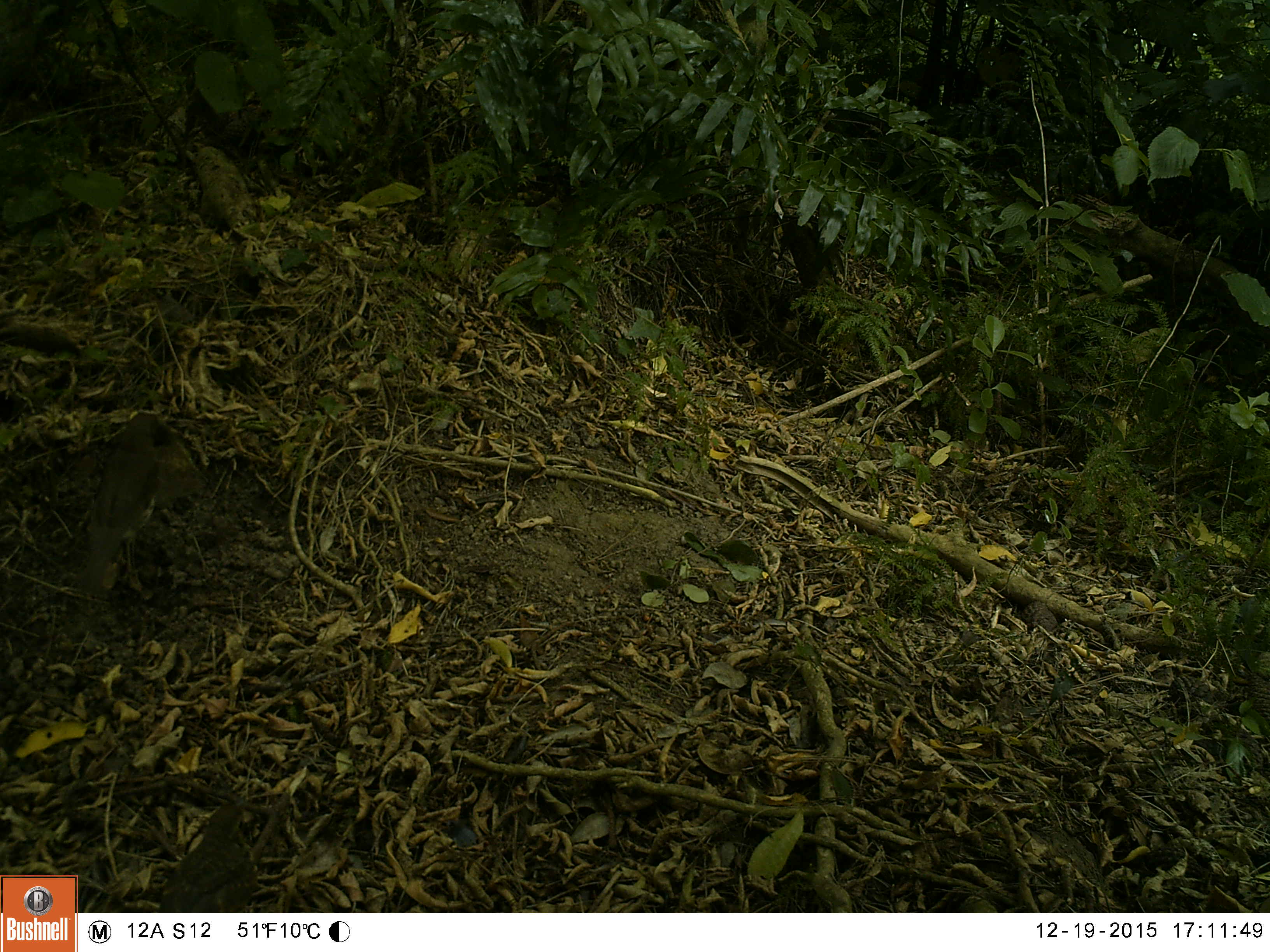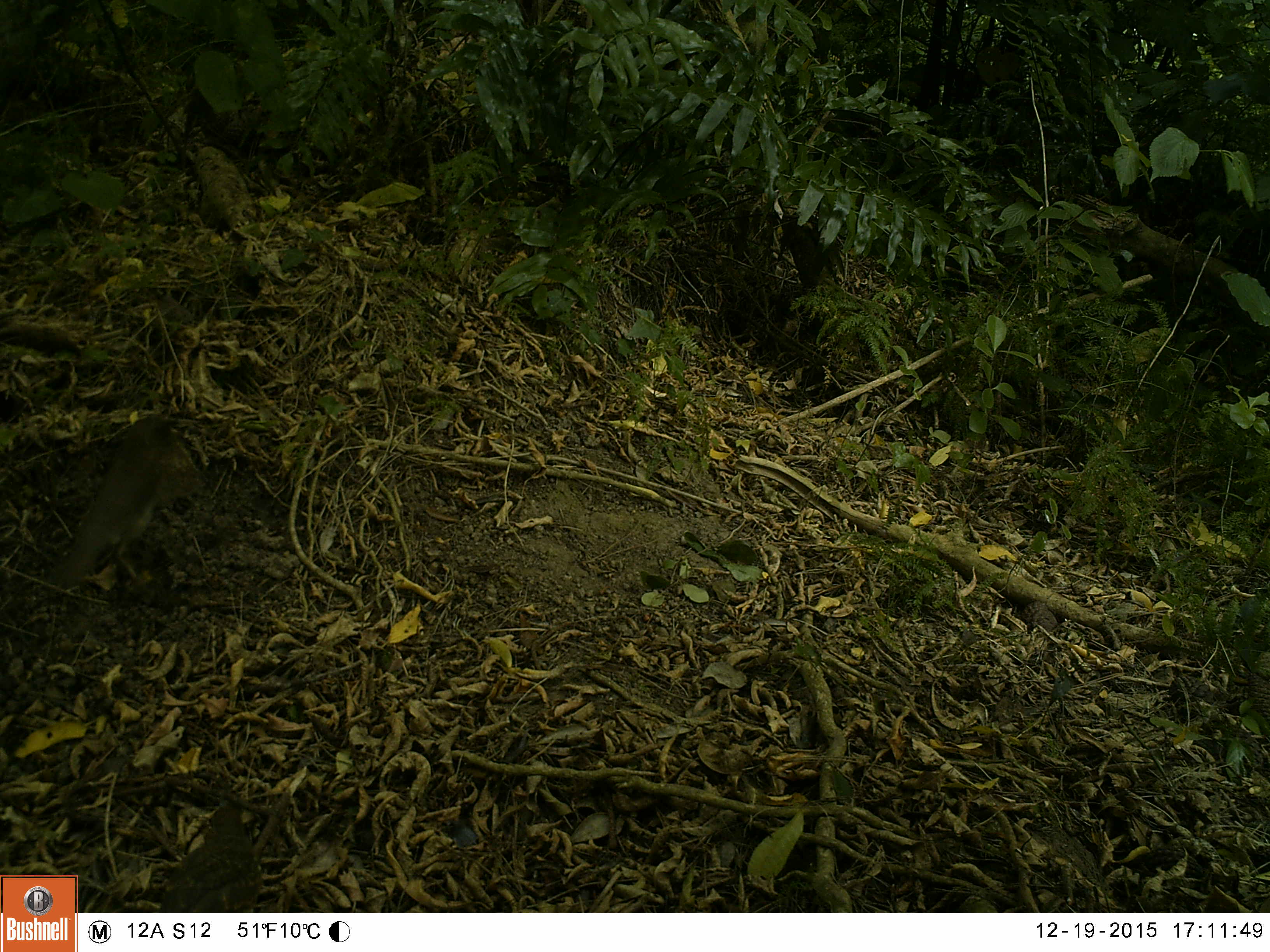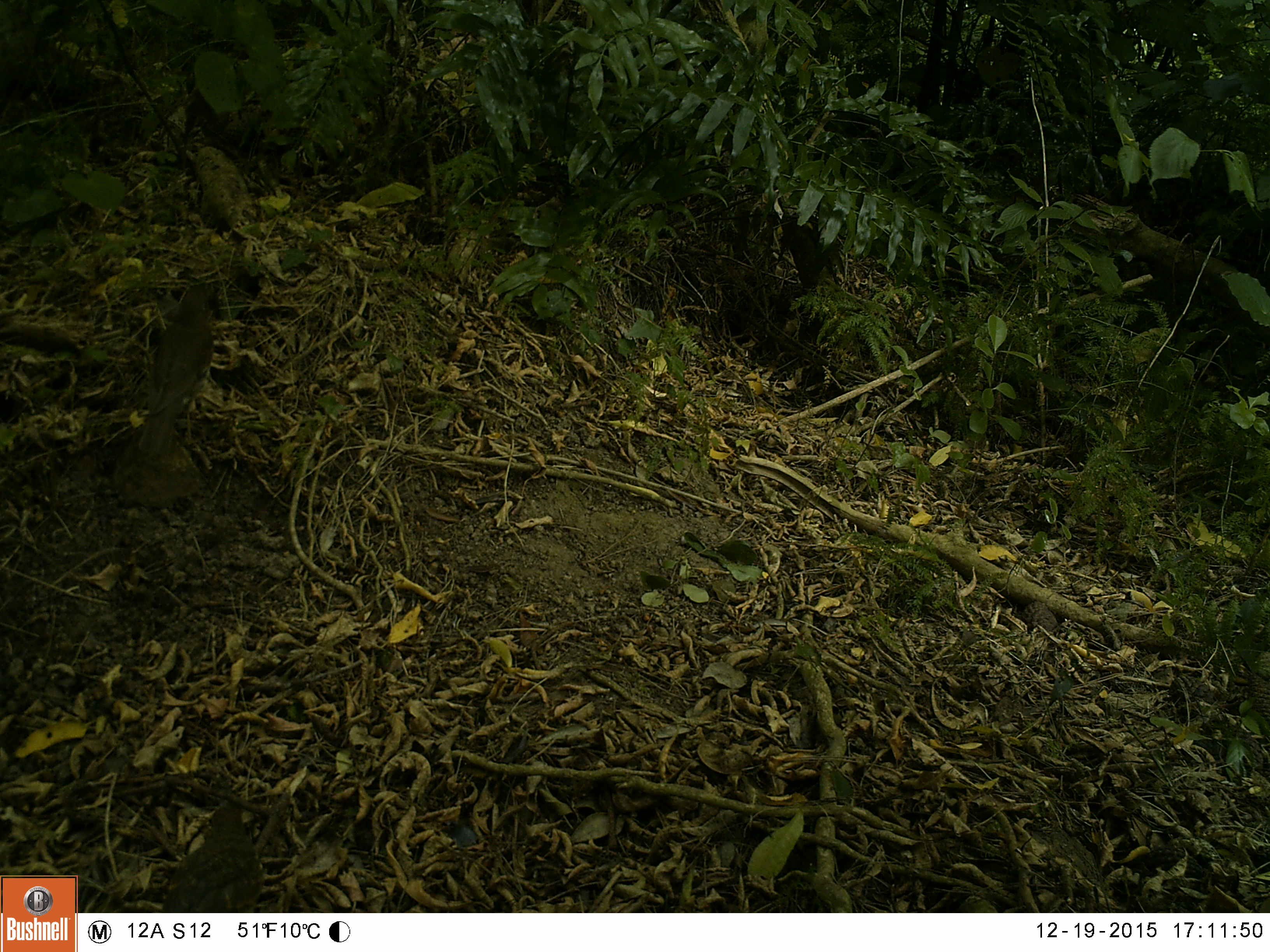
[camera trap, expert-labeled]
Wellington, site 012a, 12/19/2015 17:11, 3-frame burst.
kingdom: Animalia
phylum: Chordata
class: Aves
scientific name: Aves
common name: bird